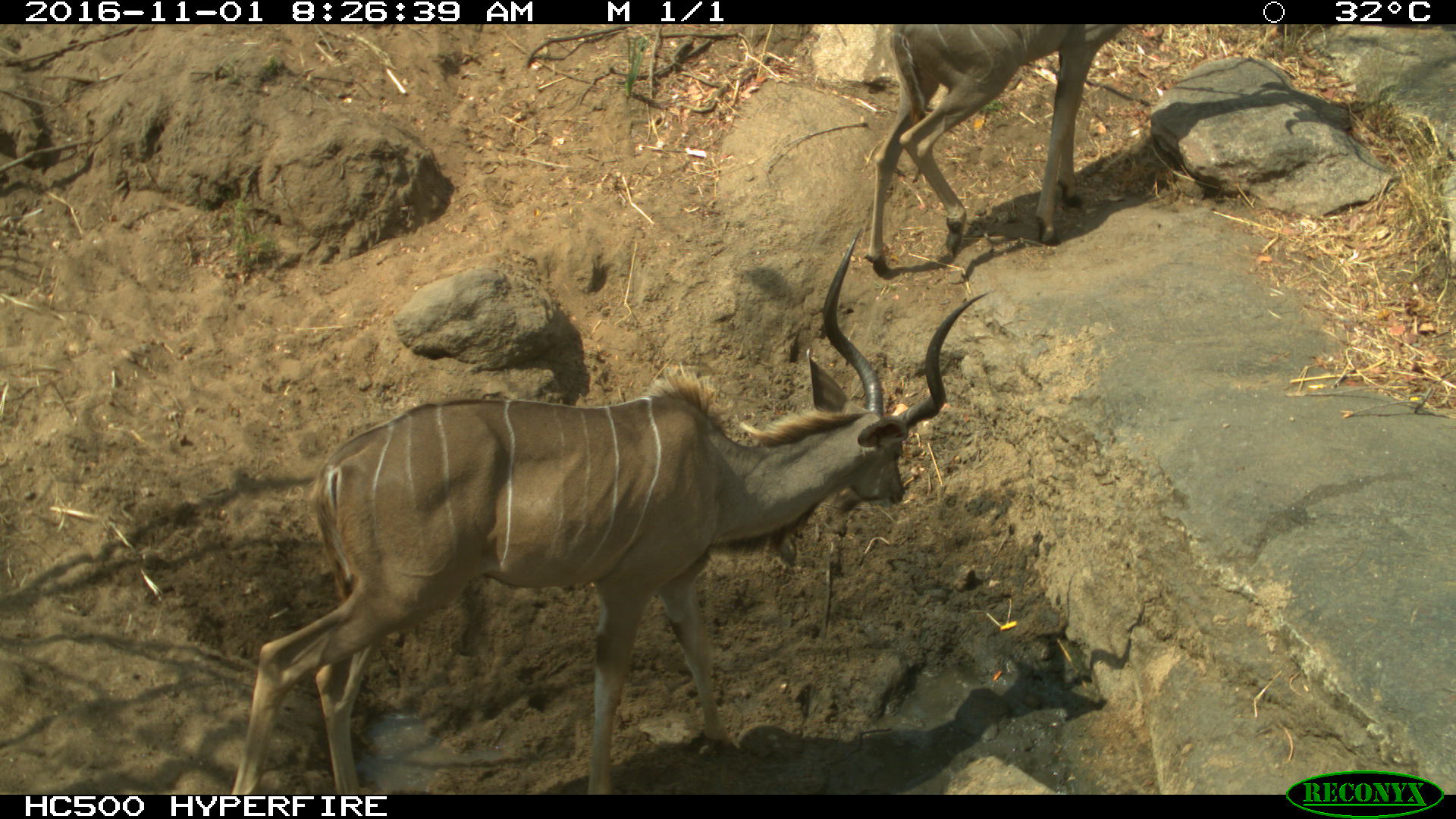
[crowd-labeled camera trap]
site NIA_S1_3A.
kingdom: Animalia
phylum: Chordata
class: Mammalia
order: Artiodactyla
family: Bovidae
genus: Tragelaphus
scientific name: Tragelaphus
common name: kudu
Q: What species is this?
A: Kudu (Tragelaphus).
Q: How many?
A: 2.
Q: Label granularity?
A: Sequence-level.